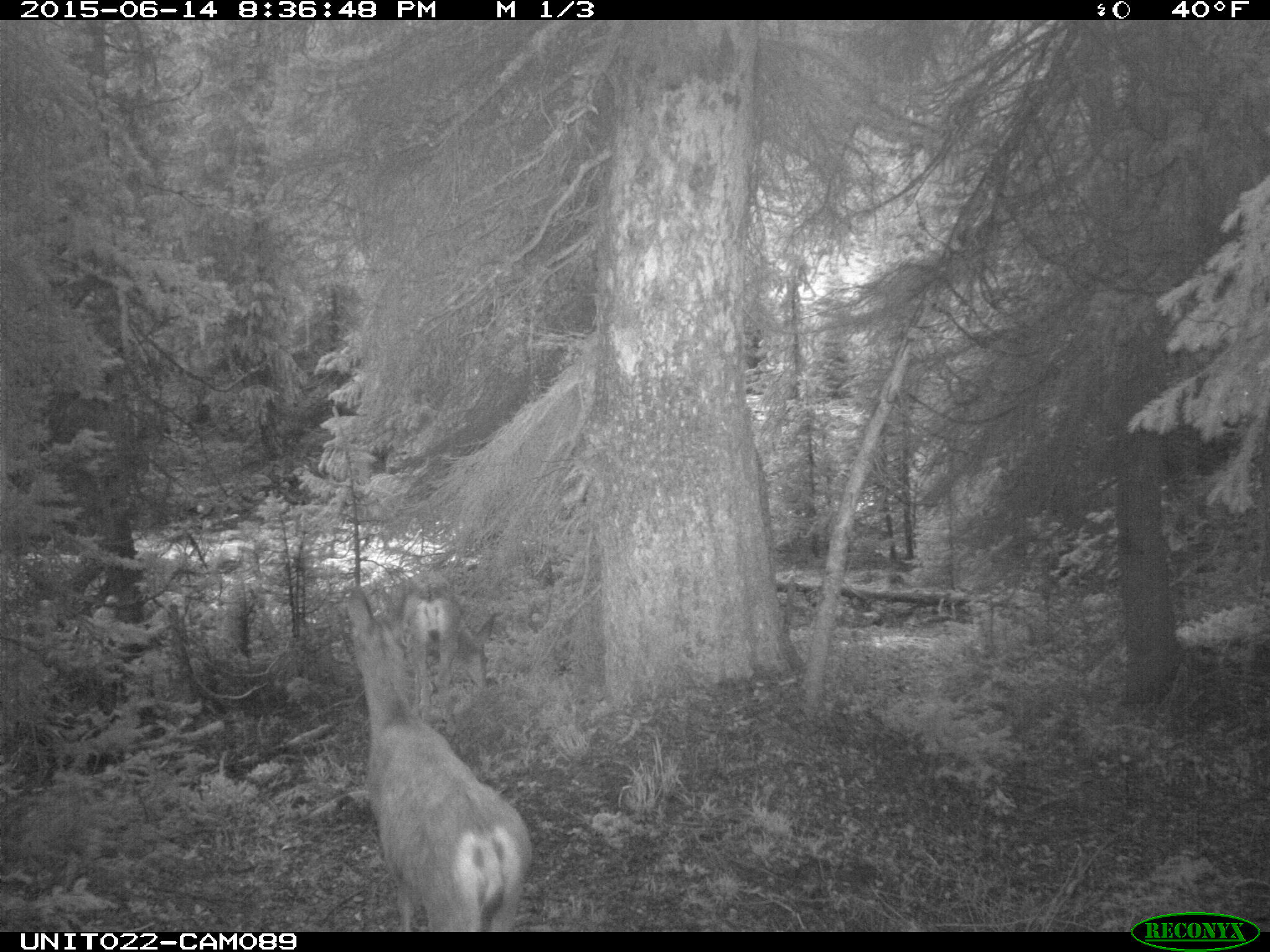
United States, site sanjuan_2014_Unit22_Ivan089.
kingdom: Animalia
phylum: Chordata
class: Mammalia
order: Artiodactyla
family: Cervidae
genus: Odocoileus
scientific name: Odocoileus hemionus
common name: mule deer